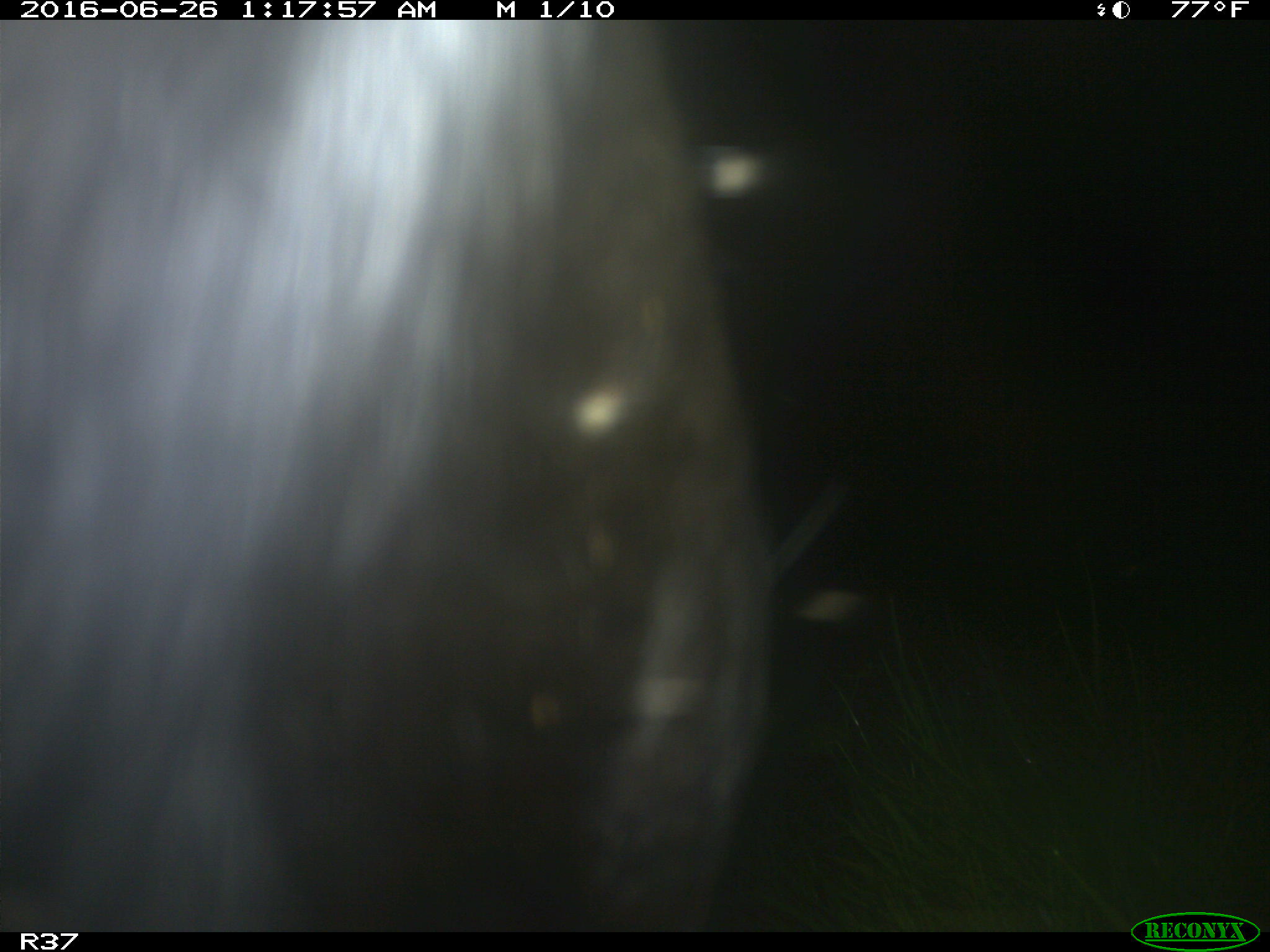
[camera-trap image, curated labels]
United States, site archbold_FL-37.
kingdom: Animalia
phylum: Chordata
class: Mammalia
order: Artiodactyla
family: Bovidae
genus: Bos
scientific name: Bos taurus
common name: domestic cow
Bos taurus (domestic cow).